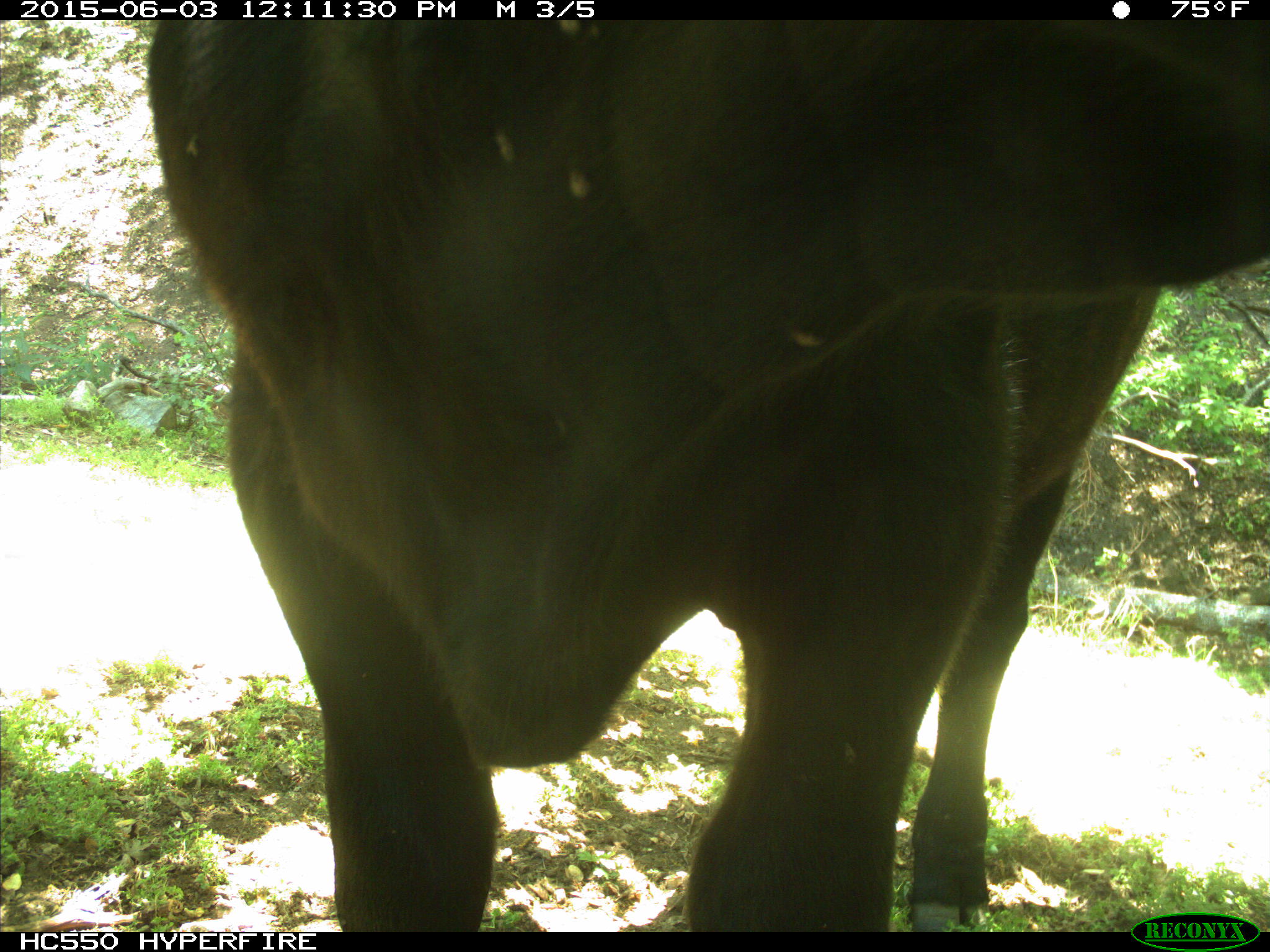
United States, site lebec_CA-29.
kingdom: Animalia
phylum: Chordata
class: Mammalia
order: Artiodactyla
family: Bovidae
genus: Bos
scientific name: Bos taurus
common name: domestic cow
Bos taurus (domestic cow).